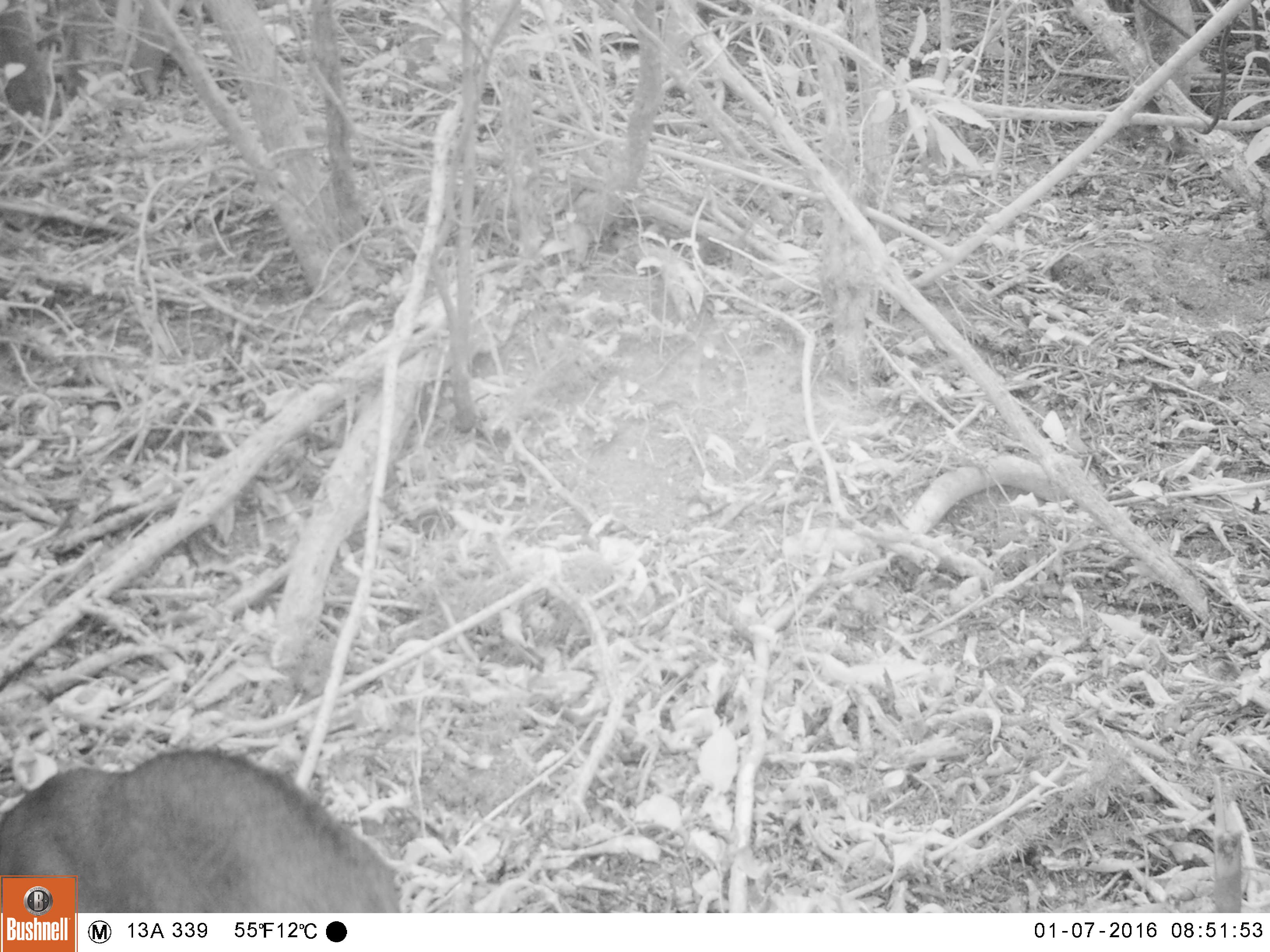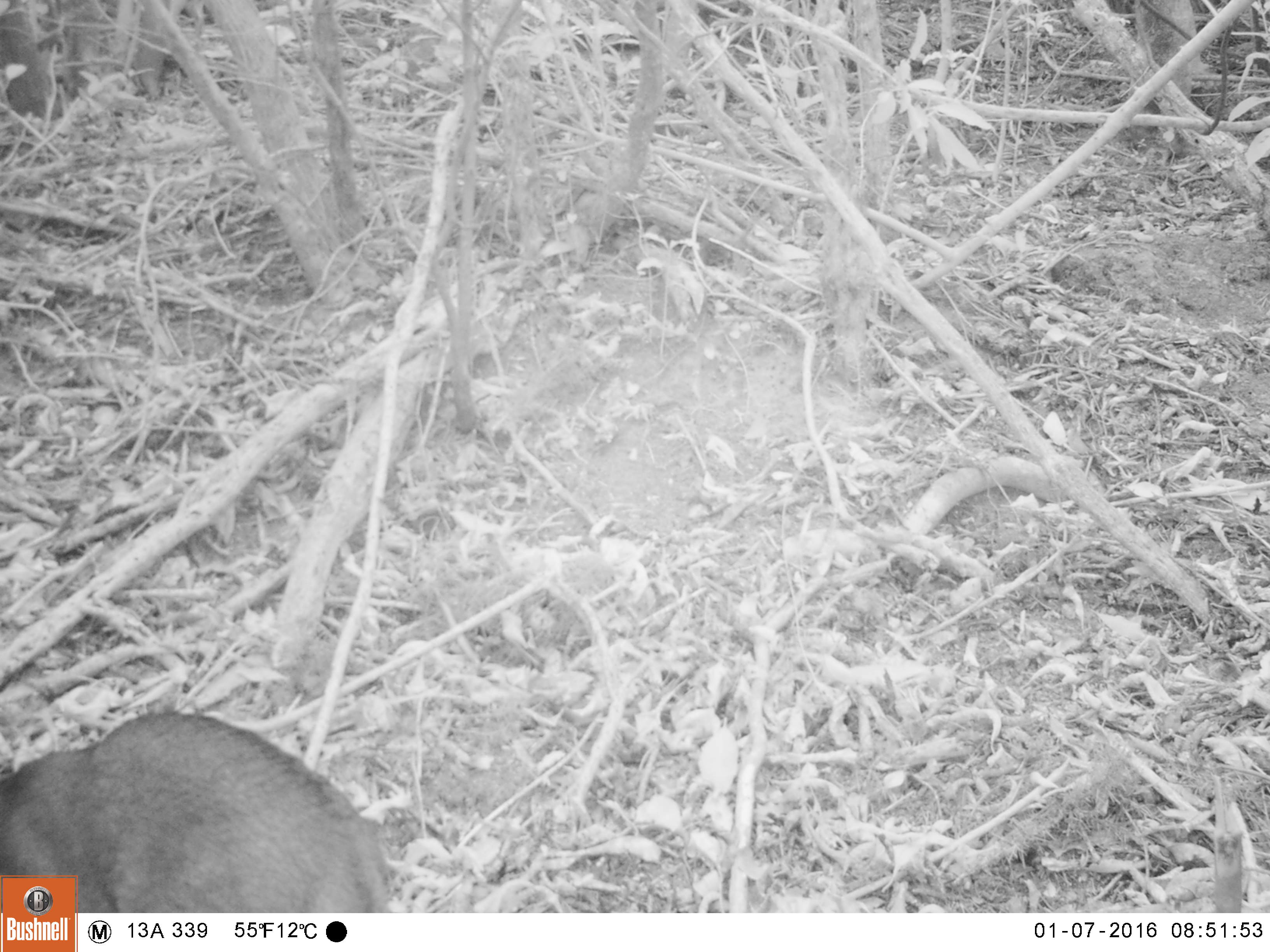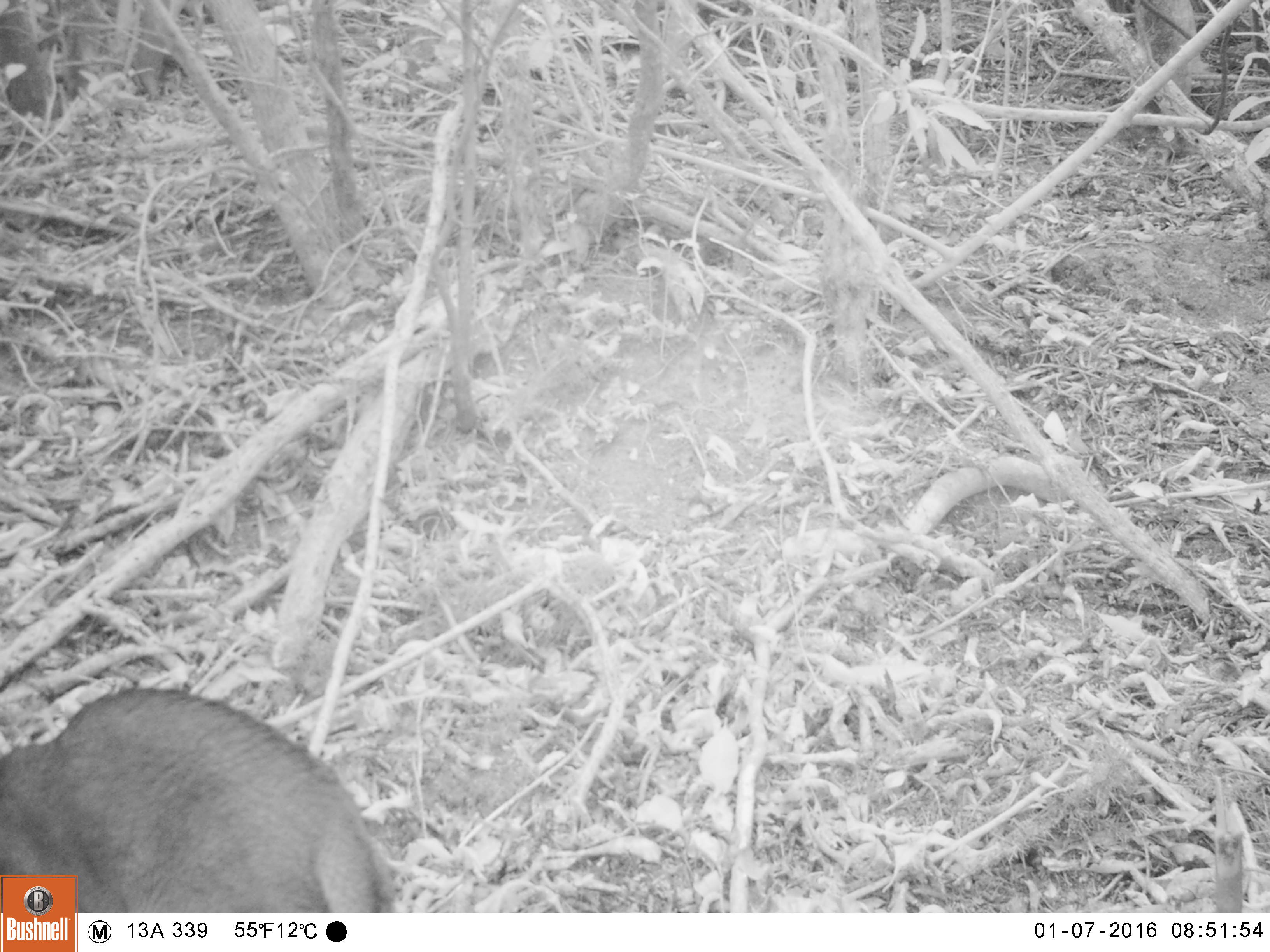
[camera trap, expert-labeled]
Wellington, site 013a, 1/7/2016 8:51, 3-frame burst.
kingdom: Animalia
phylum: Chordata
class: Mammalia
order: Carnivora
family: Felidae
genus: Felis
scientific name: Felis catus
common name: cat